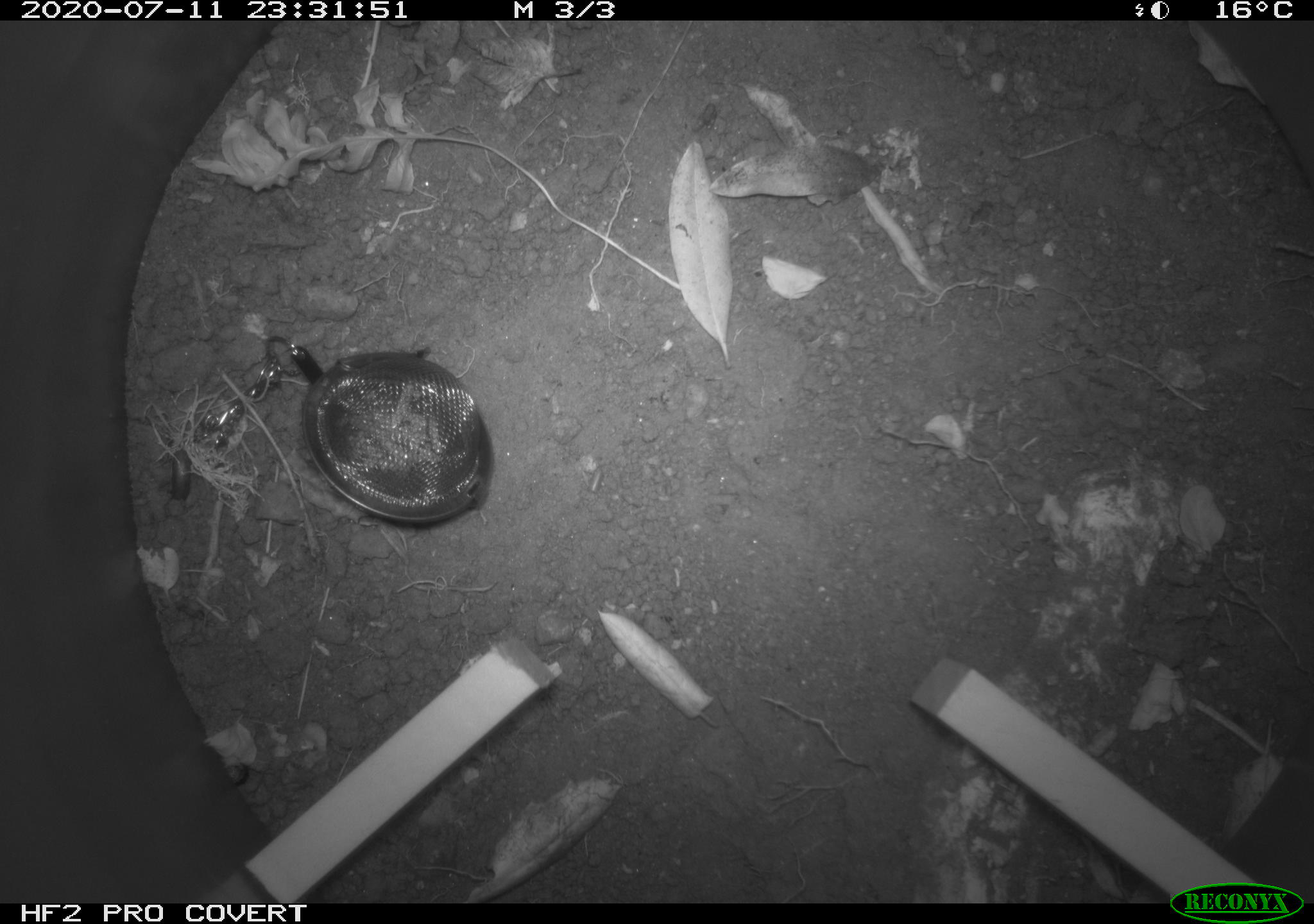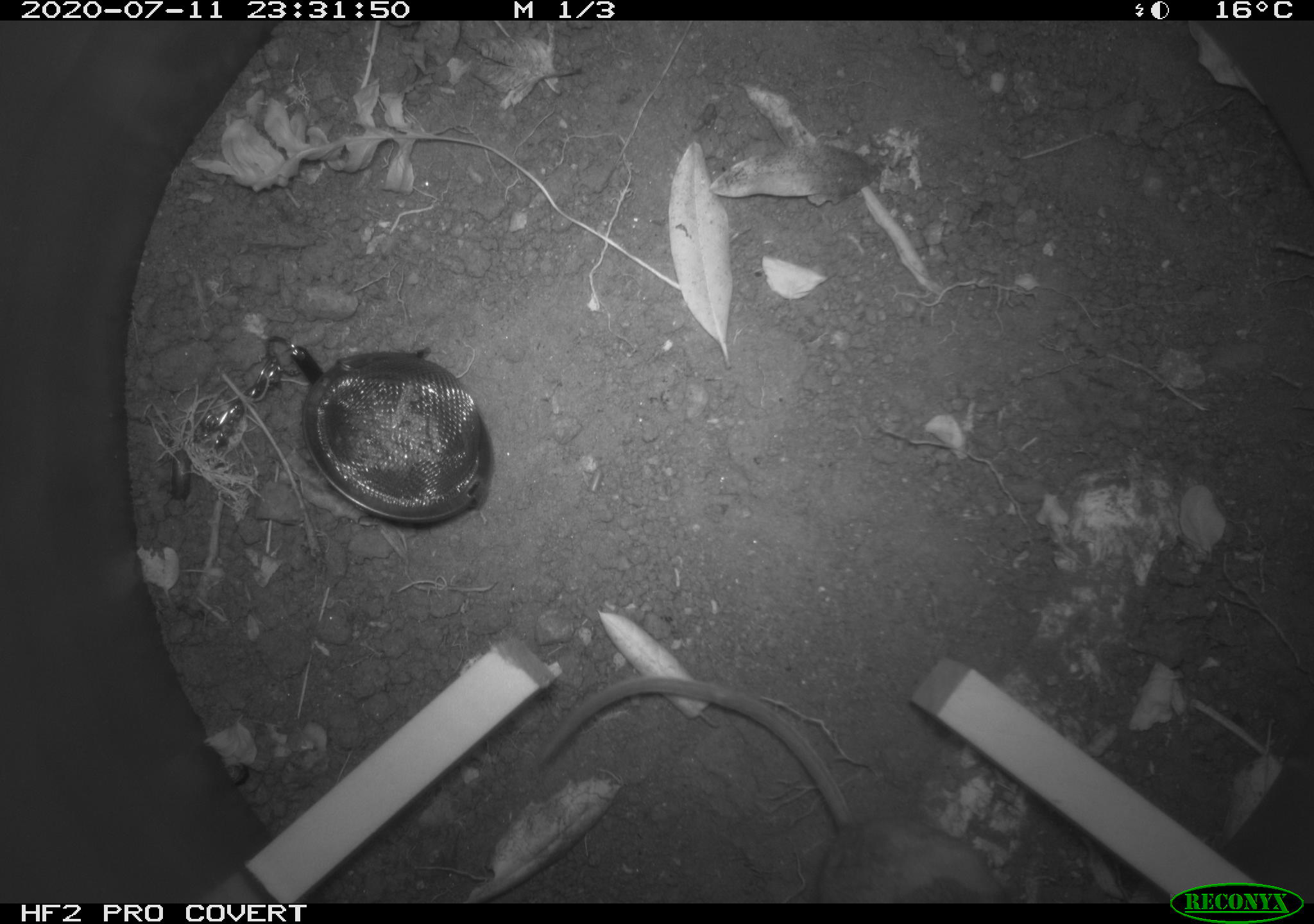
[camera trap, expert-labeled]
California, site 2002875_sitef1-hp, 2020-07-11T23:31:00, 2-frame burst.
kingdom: Animalia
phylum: Chordata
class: Mammalia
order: Rodentia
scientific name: Rodentia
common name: rodent